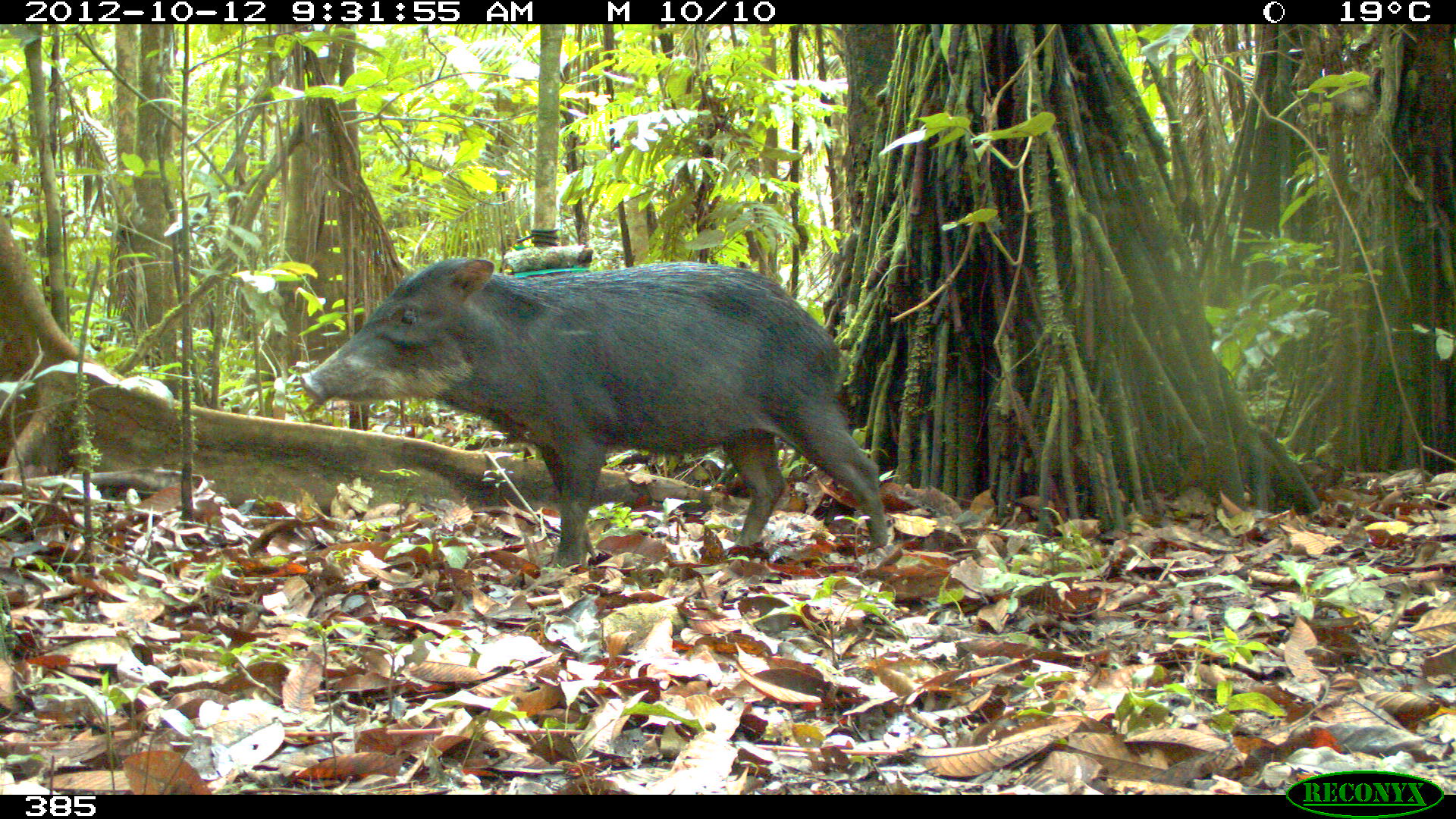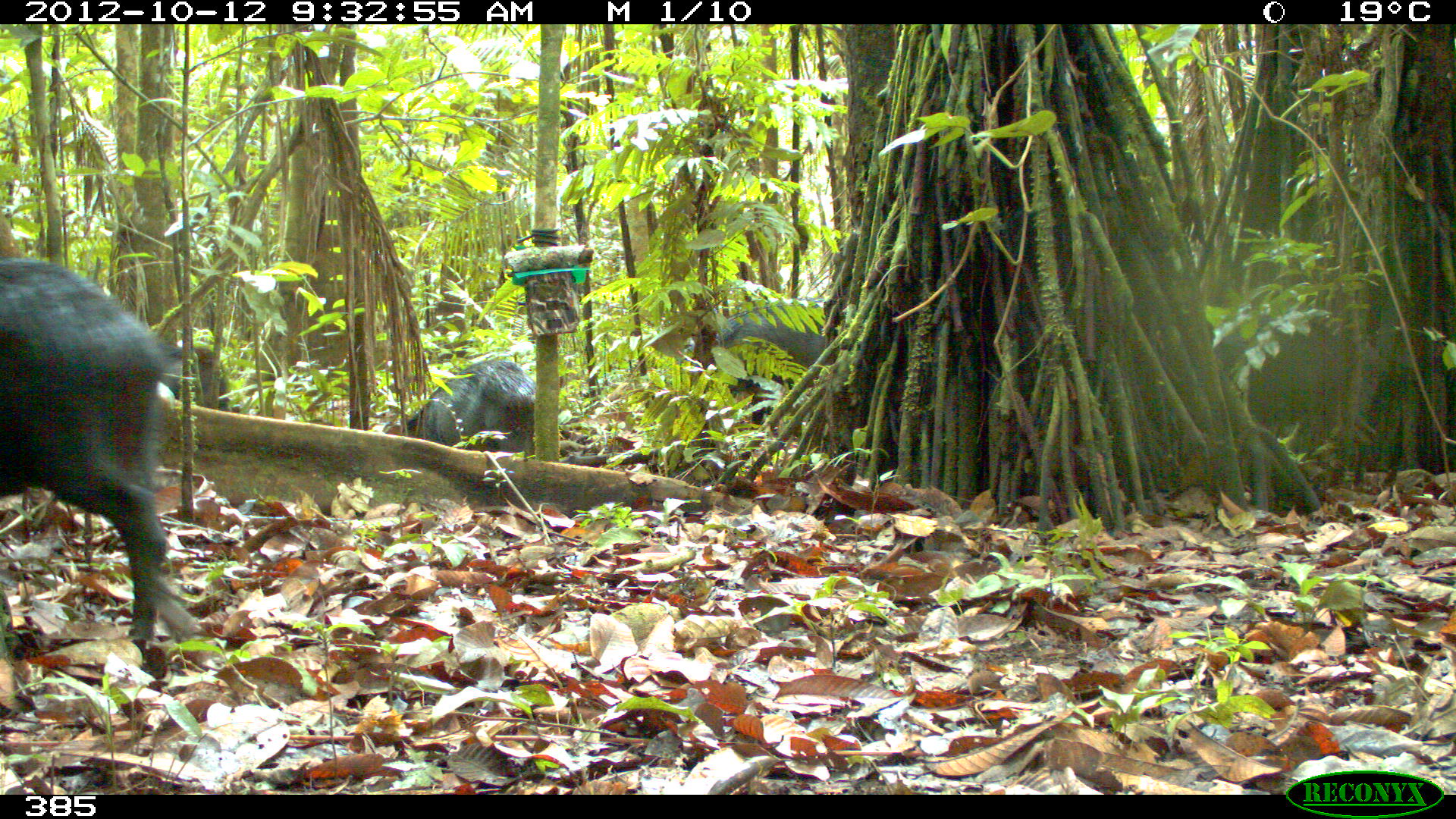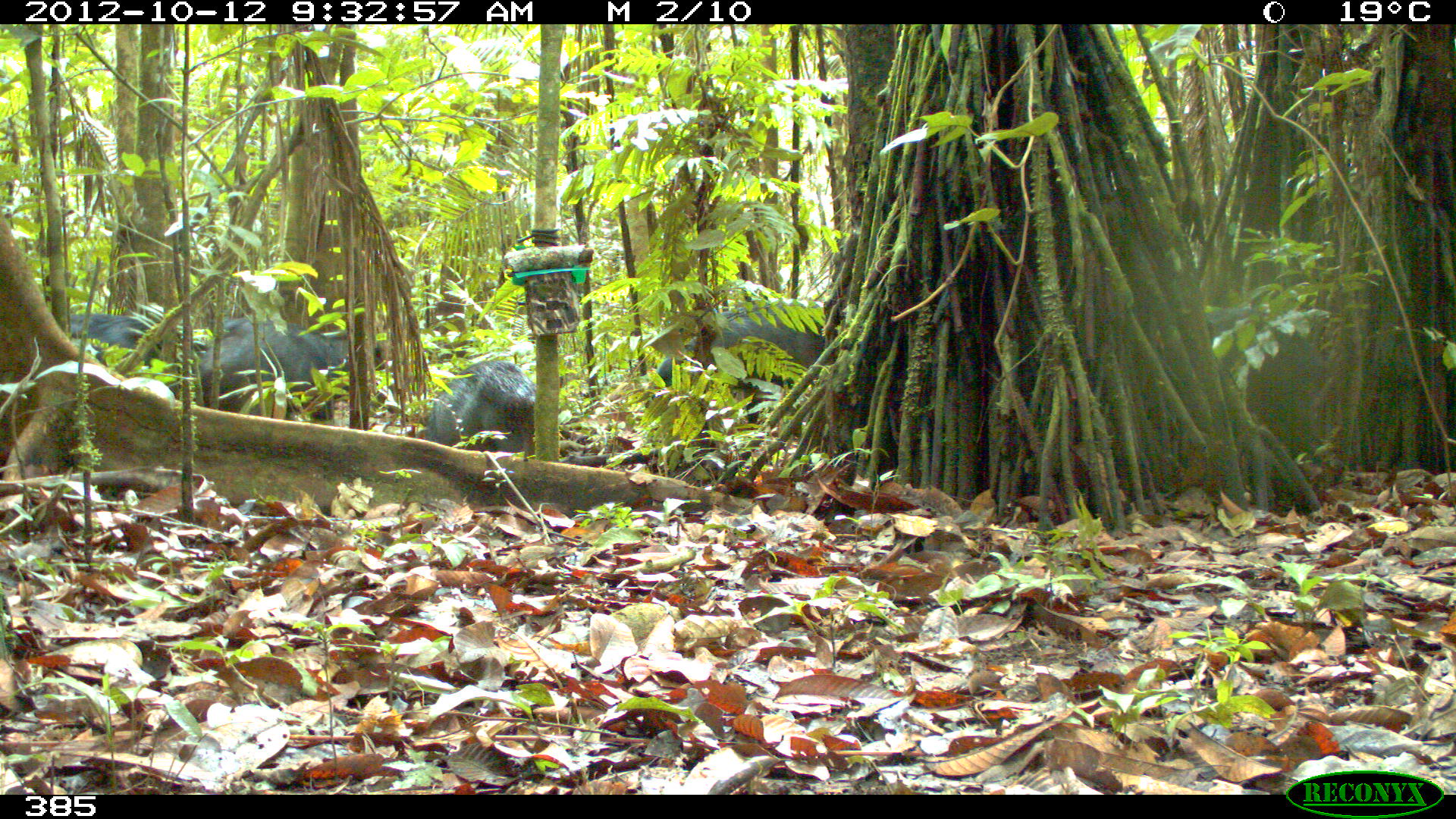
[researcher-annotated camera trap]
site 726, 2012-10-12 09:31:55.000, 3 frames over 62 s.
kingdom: Animalia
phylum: Chordata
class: Mammalia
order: Artiodactyla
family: Tayassuidae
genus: Tayassu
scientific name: Tayassu pecari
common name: white-lipped peccary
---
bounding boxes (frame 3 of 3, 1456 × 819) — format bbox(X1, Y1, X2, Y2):
tayassu pecari: bbox(651, 301, 845, 442); bbox(195, 317, 358, 420); bbox(60, 312, 201, 403); bbox(424, 359, 536, 458)